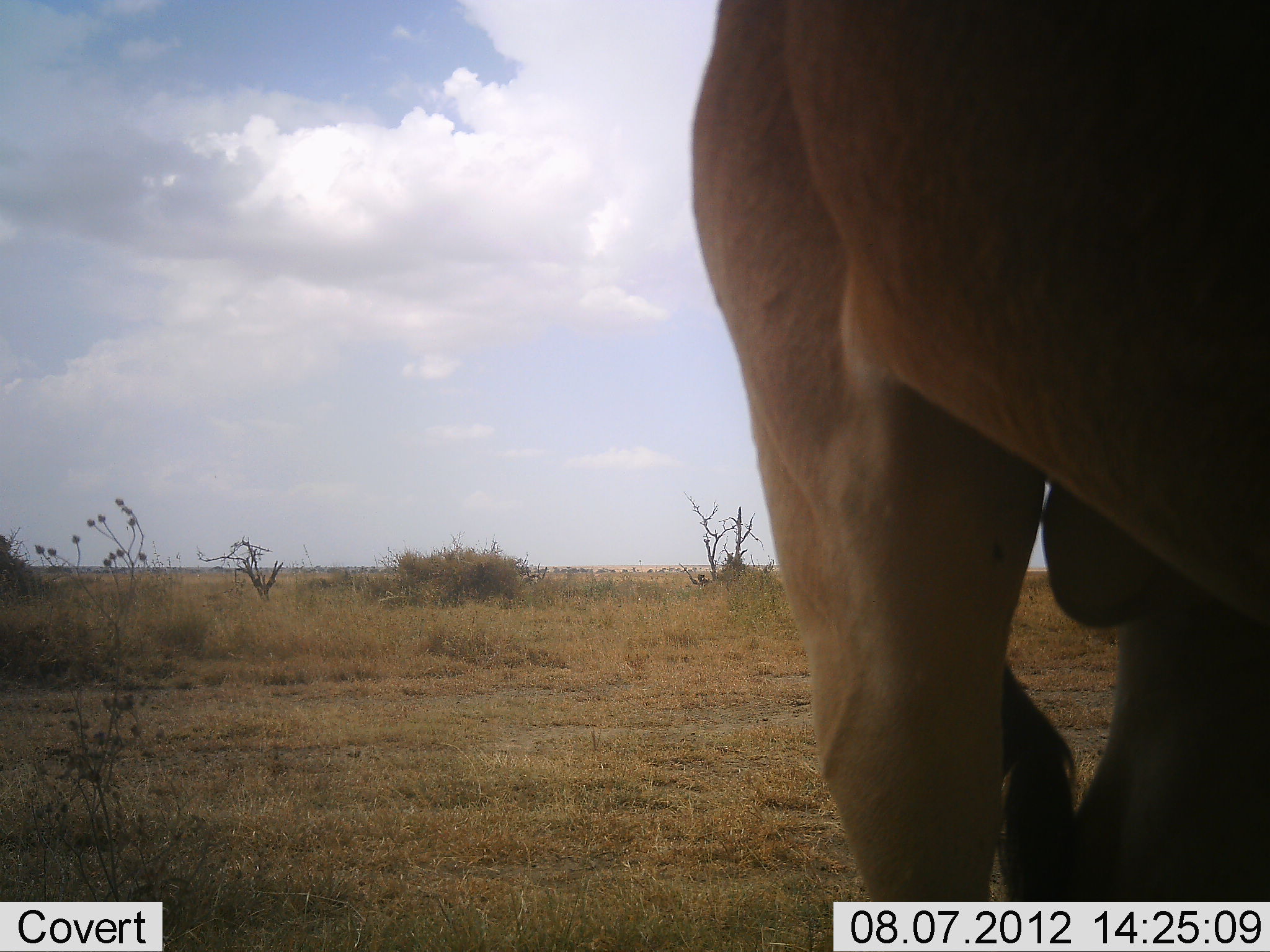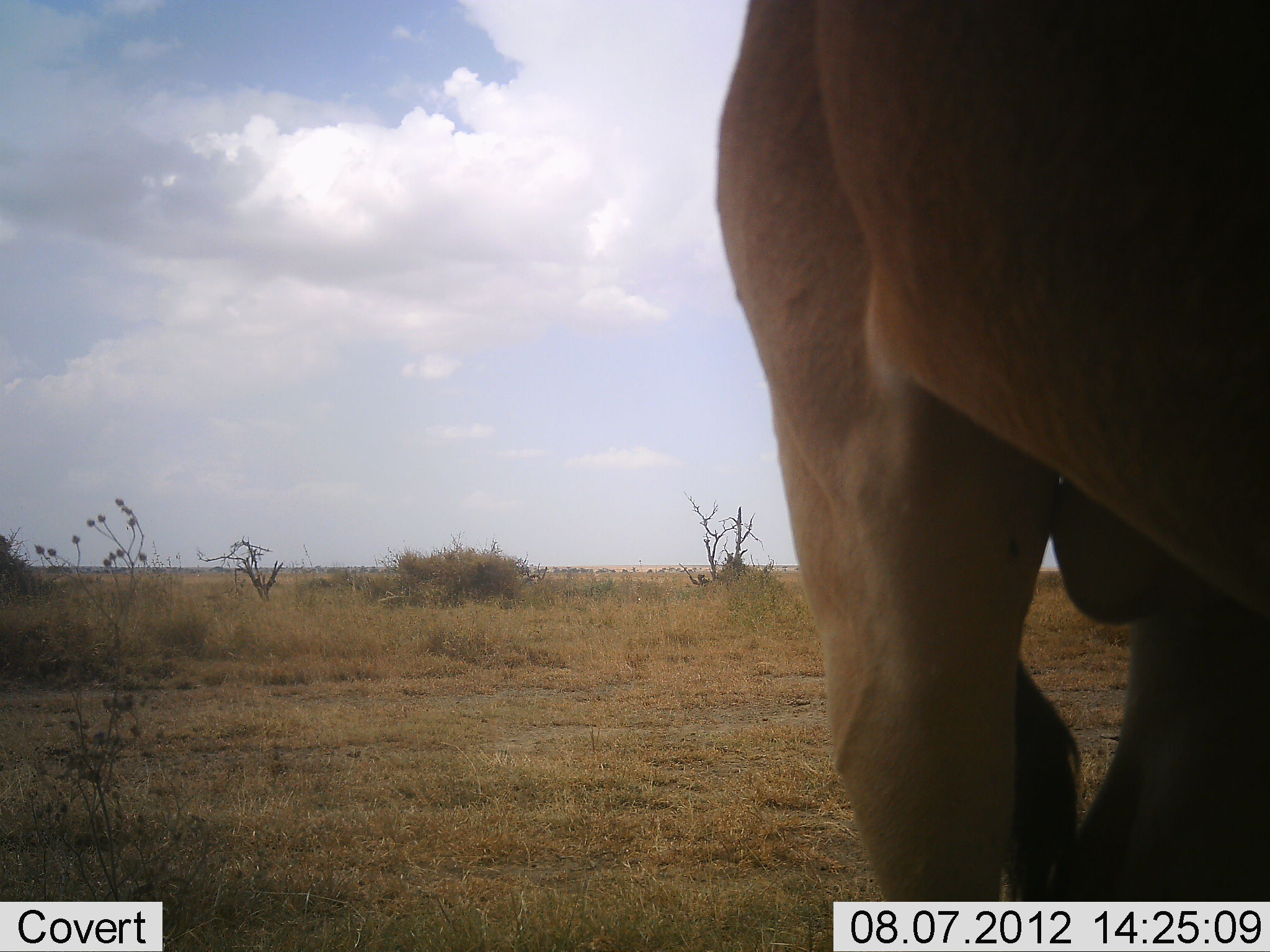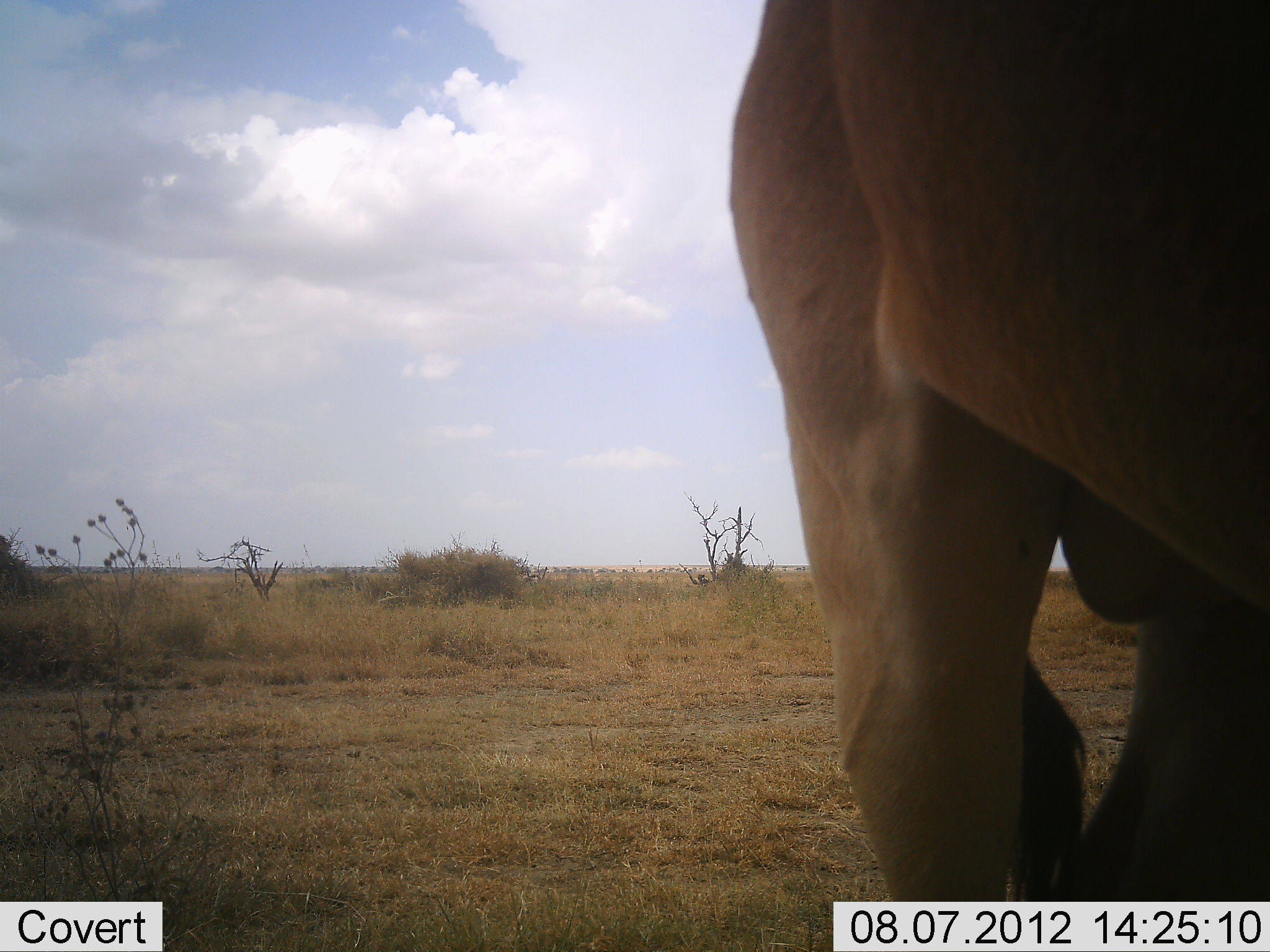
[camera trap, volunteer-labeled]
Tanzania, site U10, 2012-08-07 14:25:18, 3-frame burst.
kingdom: Animalia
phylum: Chordata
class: Mammalia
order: Artiodactyla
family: Bovidae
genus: Alcelaphus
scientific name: Alcelaphus buselaphus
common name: hartebeest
Hartebeest (Alcelaphus buselaphus), count 1. Behavior (volunteer vote fractions): standing 100%, resting 0%, moving 0%, interacting 0%. Young present (vote fraction): 0%. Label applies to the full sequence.